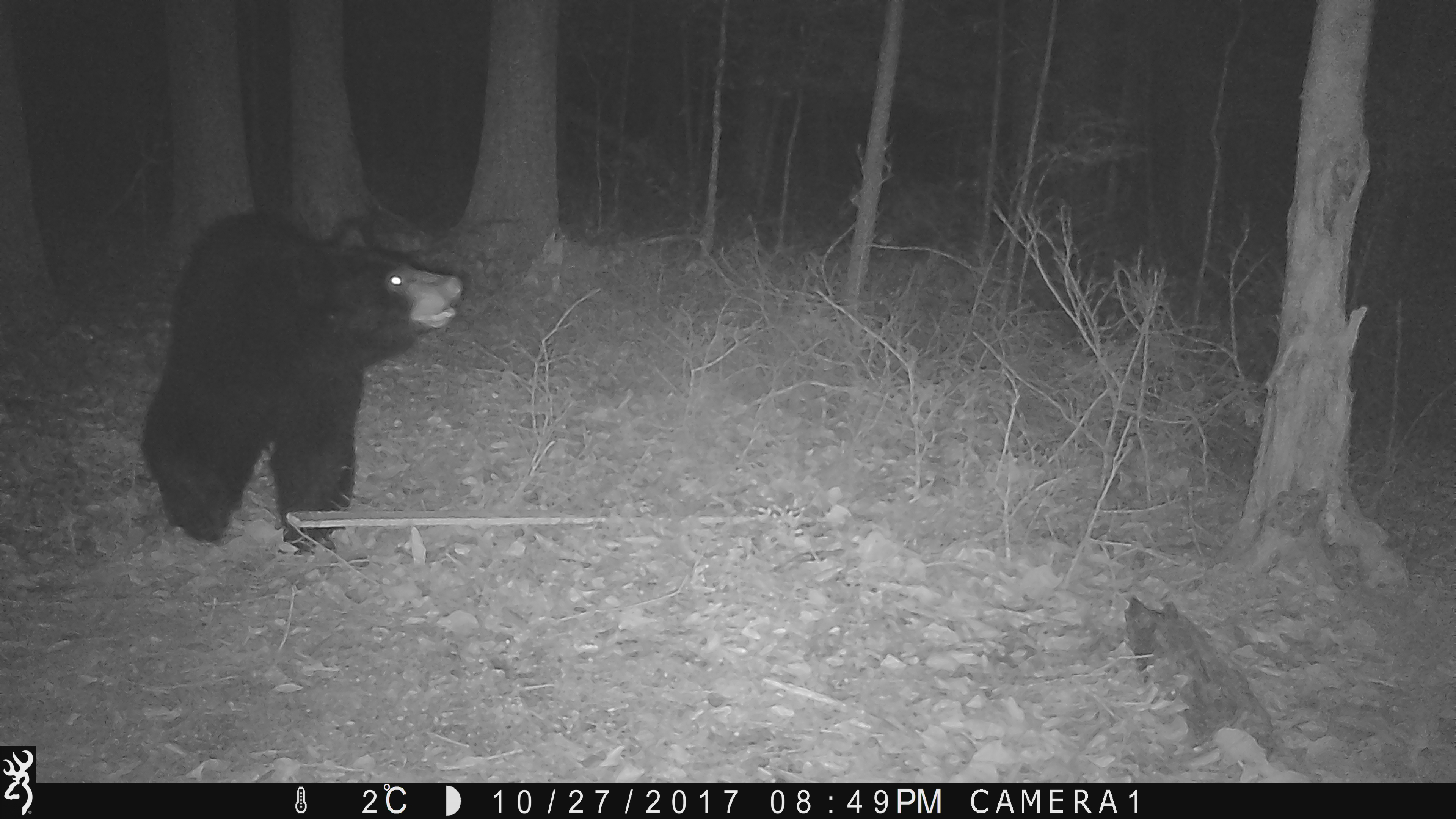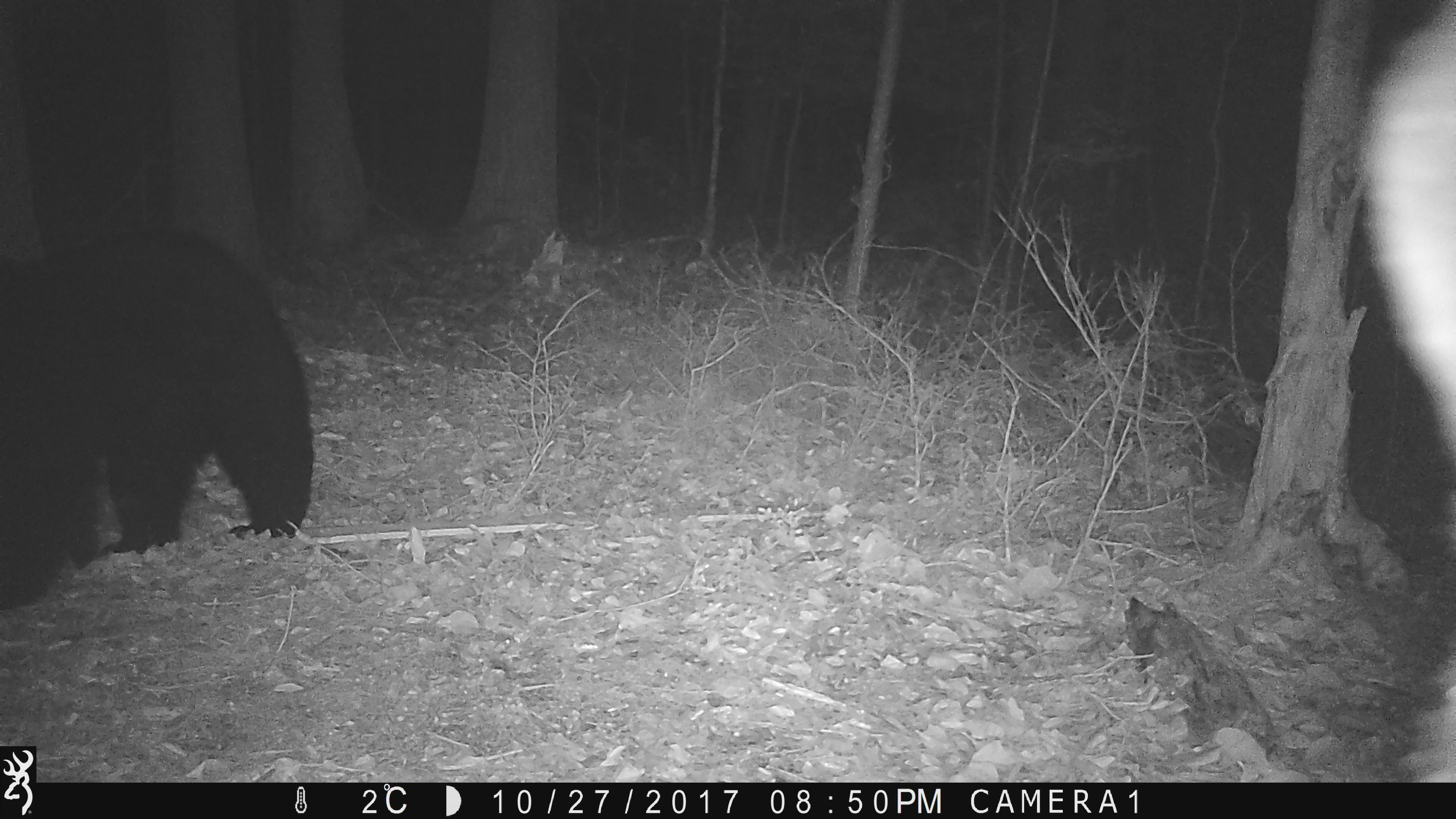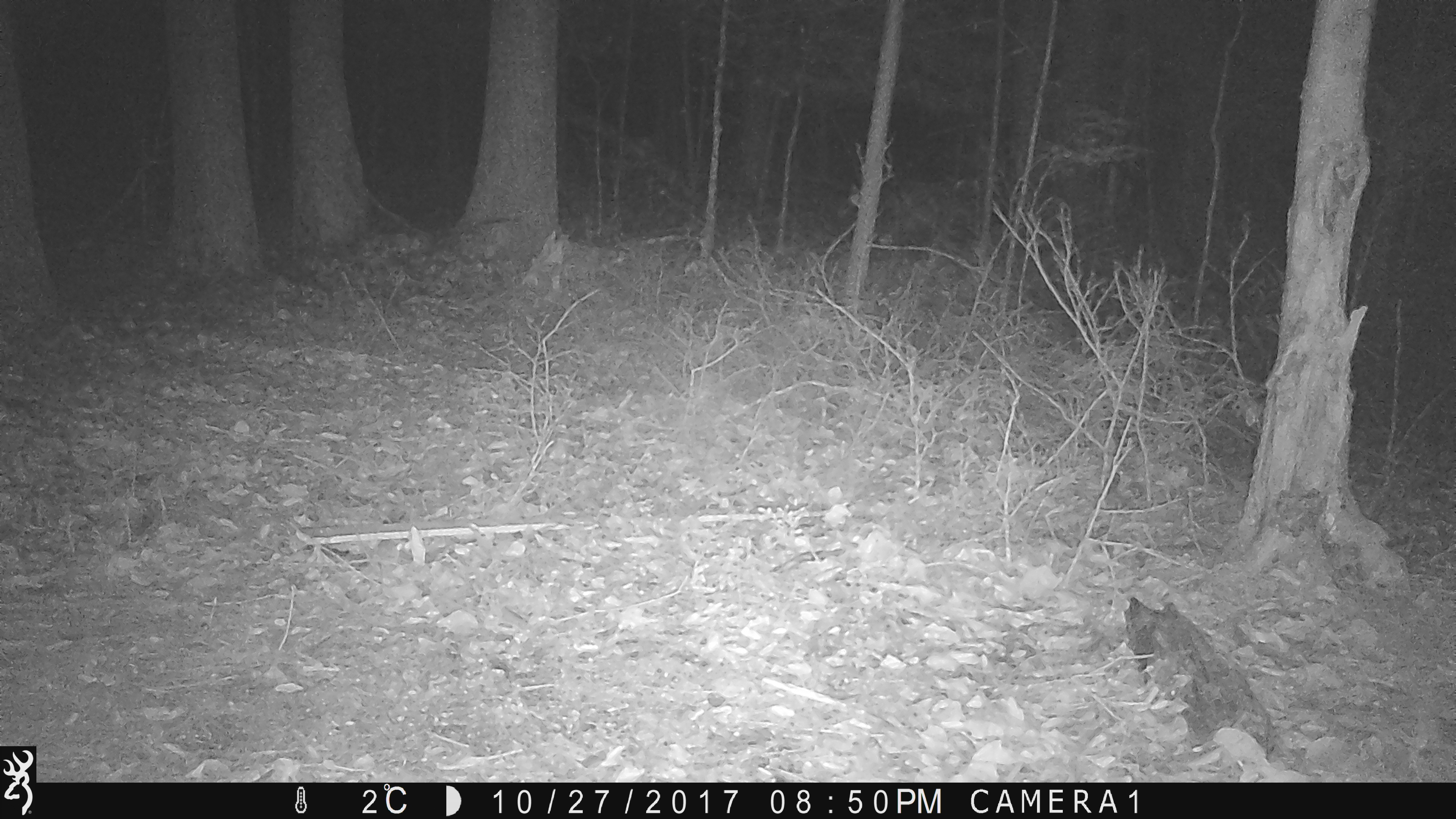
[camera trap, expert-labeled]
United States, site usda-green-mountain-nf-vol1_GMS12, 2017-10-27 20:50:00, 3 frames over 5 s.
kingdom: Animalia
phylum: Chordata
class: Mammalia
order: Carnivora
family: Ursidae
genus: Ursus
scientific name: Ursus americanus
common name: black bear